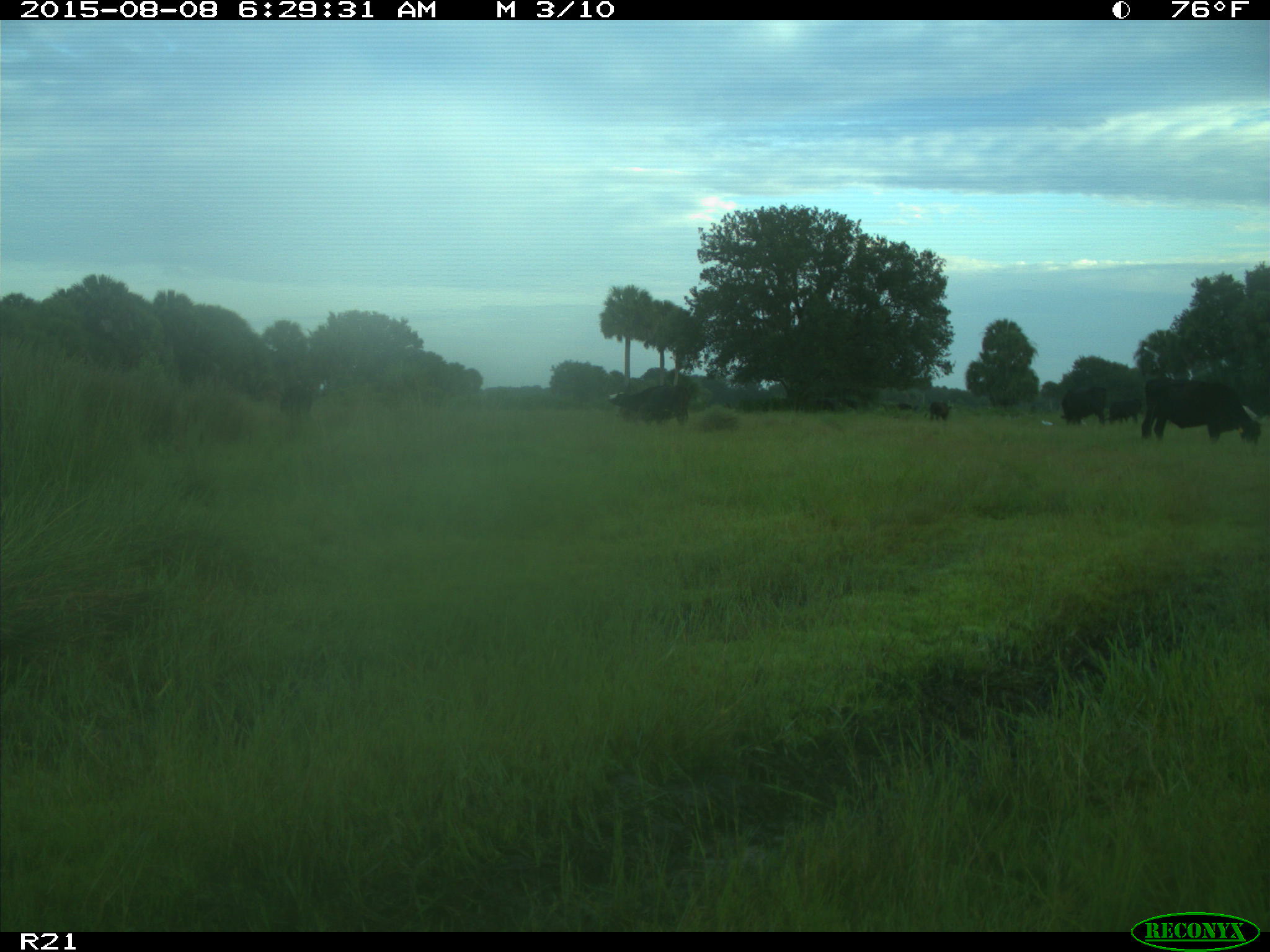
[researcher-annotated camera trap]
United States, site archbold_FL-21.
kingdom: Animalia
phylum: Chordata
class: Mammalia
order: Artiodactyla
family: Bovidae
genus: Bos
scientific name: Bos taurus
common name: domestic cow